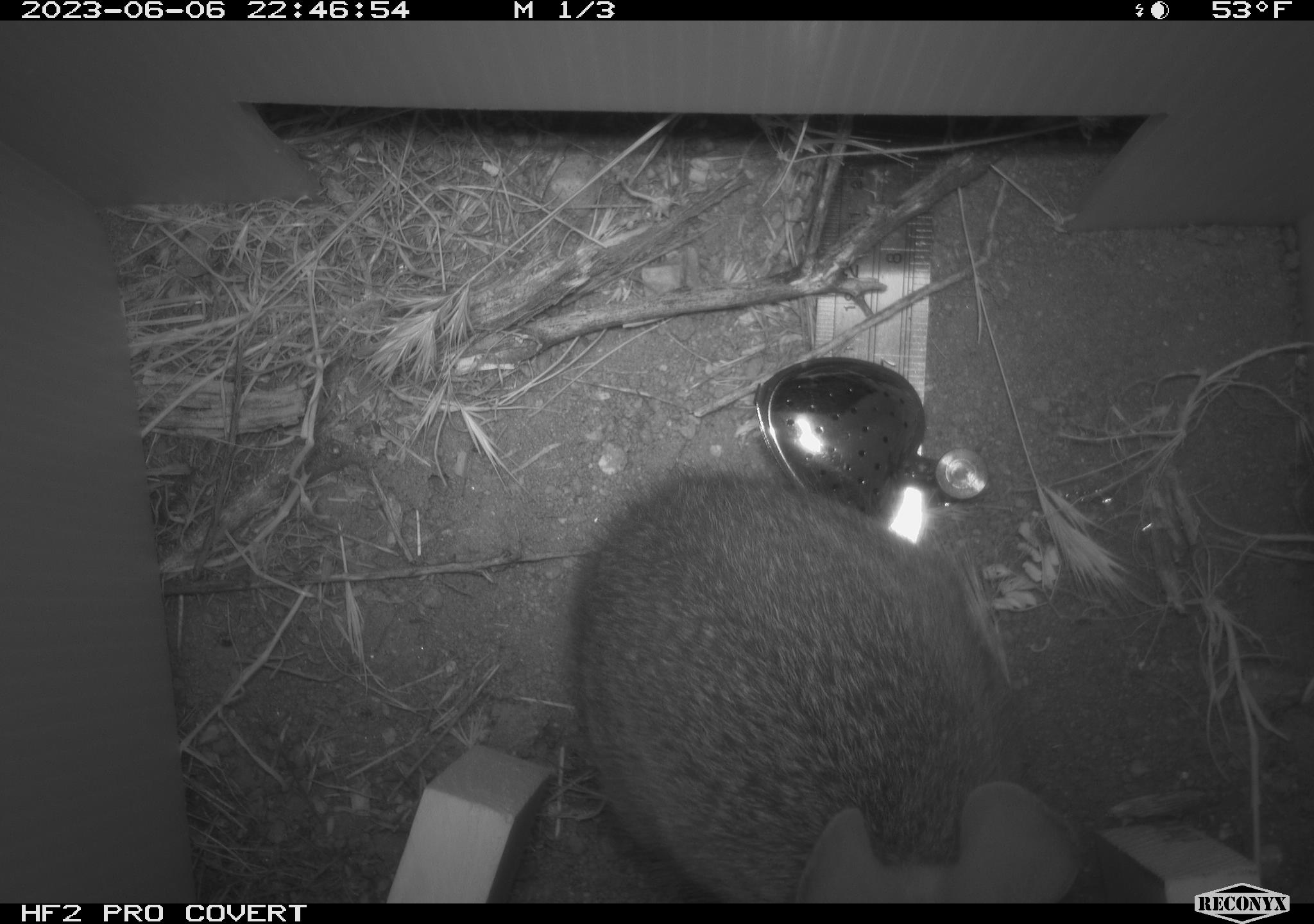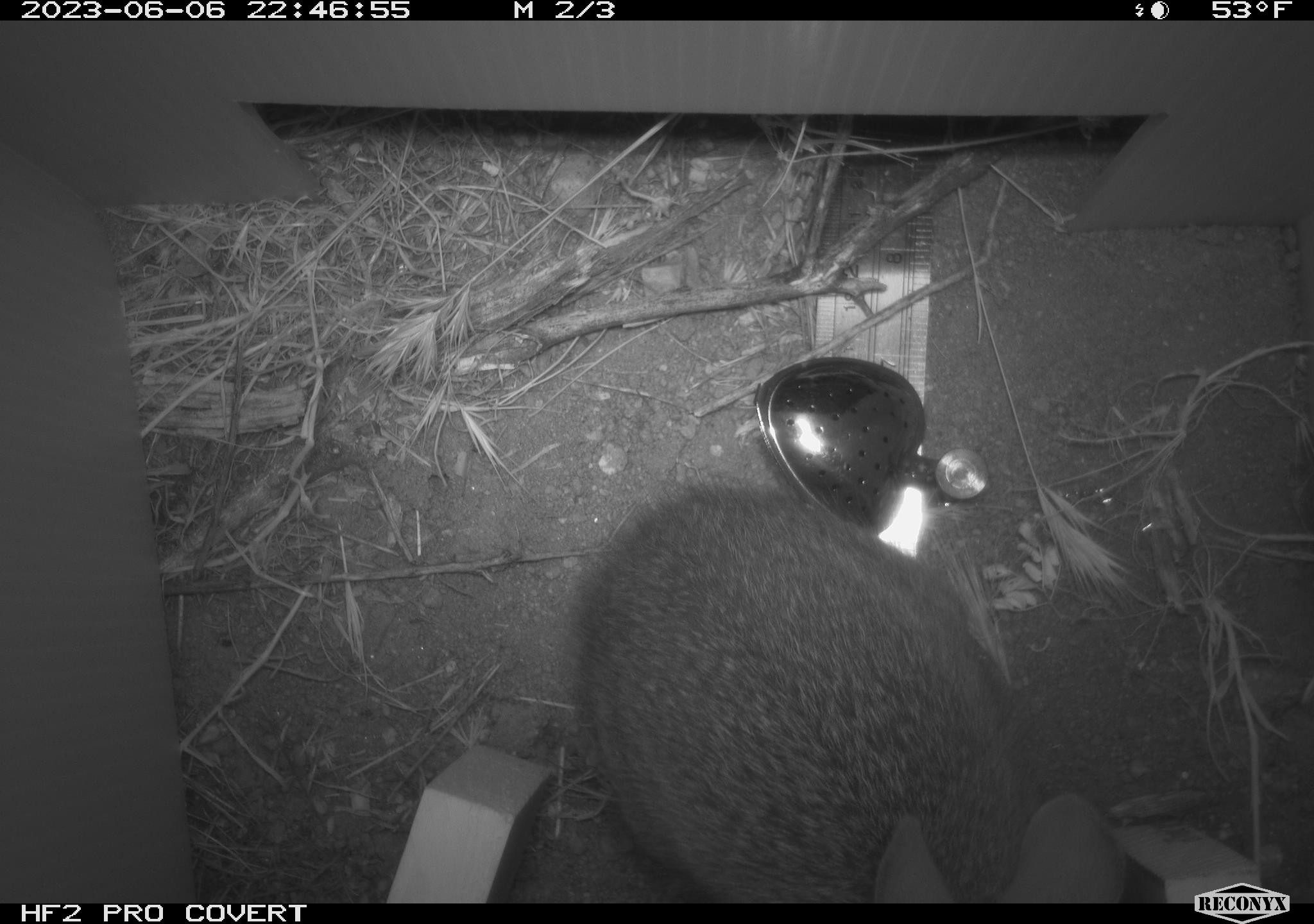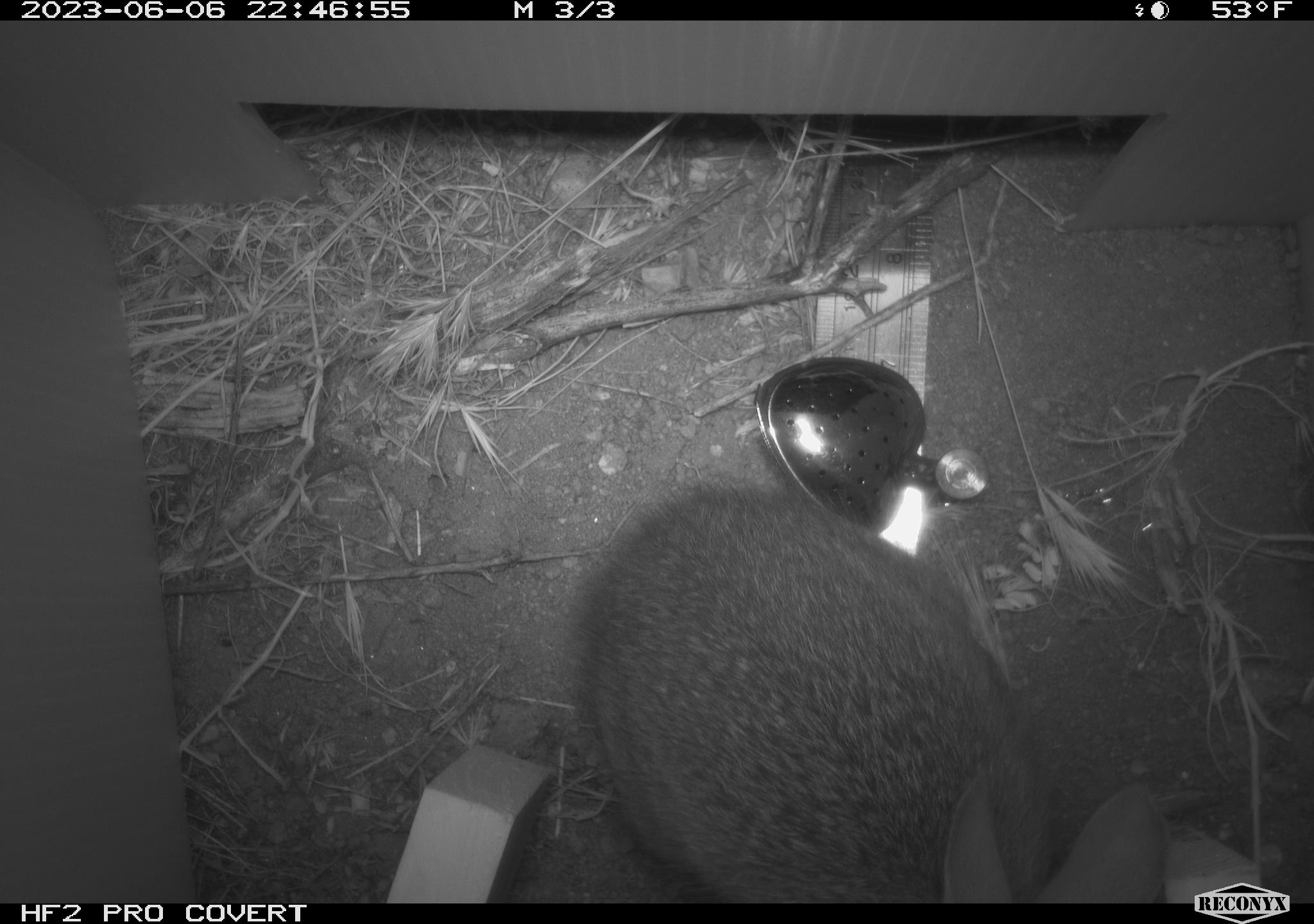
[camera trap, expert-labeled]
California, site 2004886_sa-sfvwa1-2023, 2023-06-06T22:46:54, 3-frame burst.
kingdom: Animalia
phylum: Chordata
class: Mammalia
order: Lagomorpha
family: Leporidae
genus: Sylvilagus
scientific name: Sylvilagus bachmani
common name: brush rabbit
Brush rabbit (Sylvilagus bachmani).